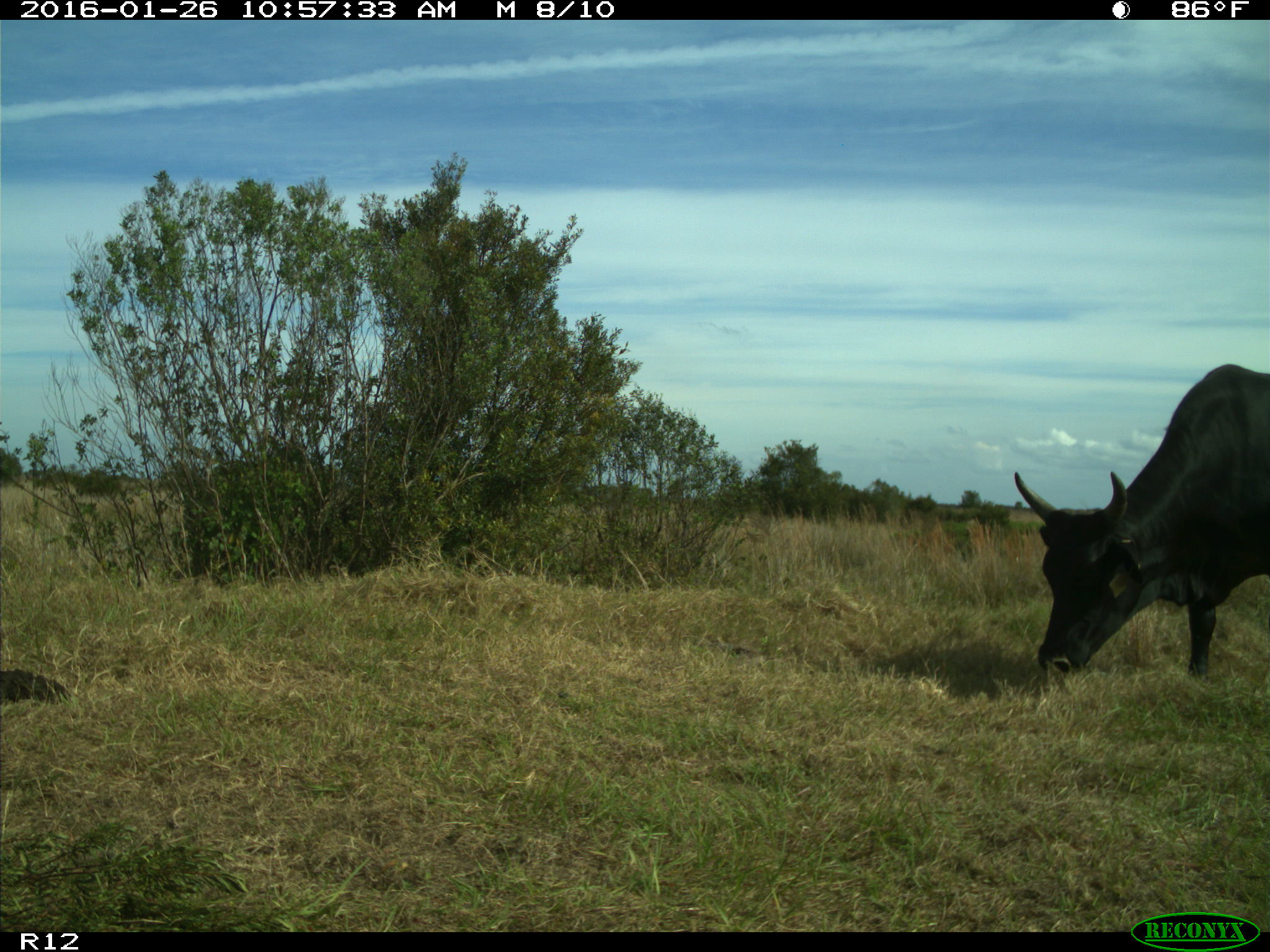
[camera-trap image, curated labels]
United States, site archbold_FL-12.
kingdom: Animalia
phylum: Chordata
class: Mammalia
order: Artiodactyla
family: Bovidae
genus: Bos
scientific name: Bos taurus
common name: domestic cow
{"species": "Bos taurus (domestic cow)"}